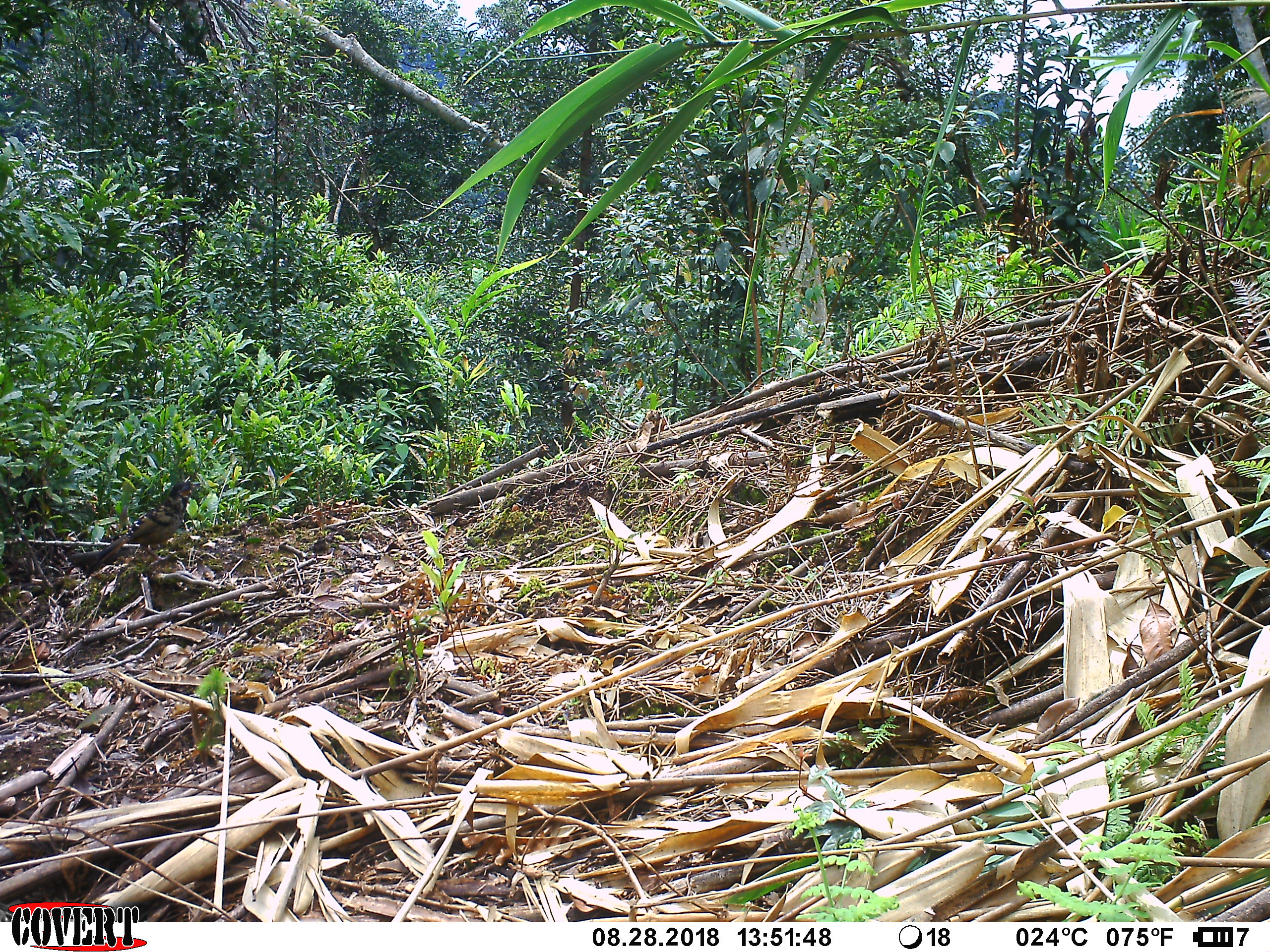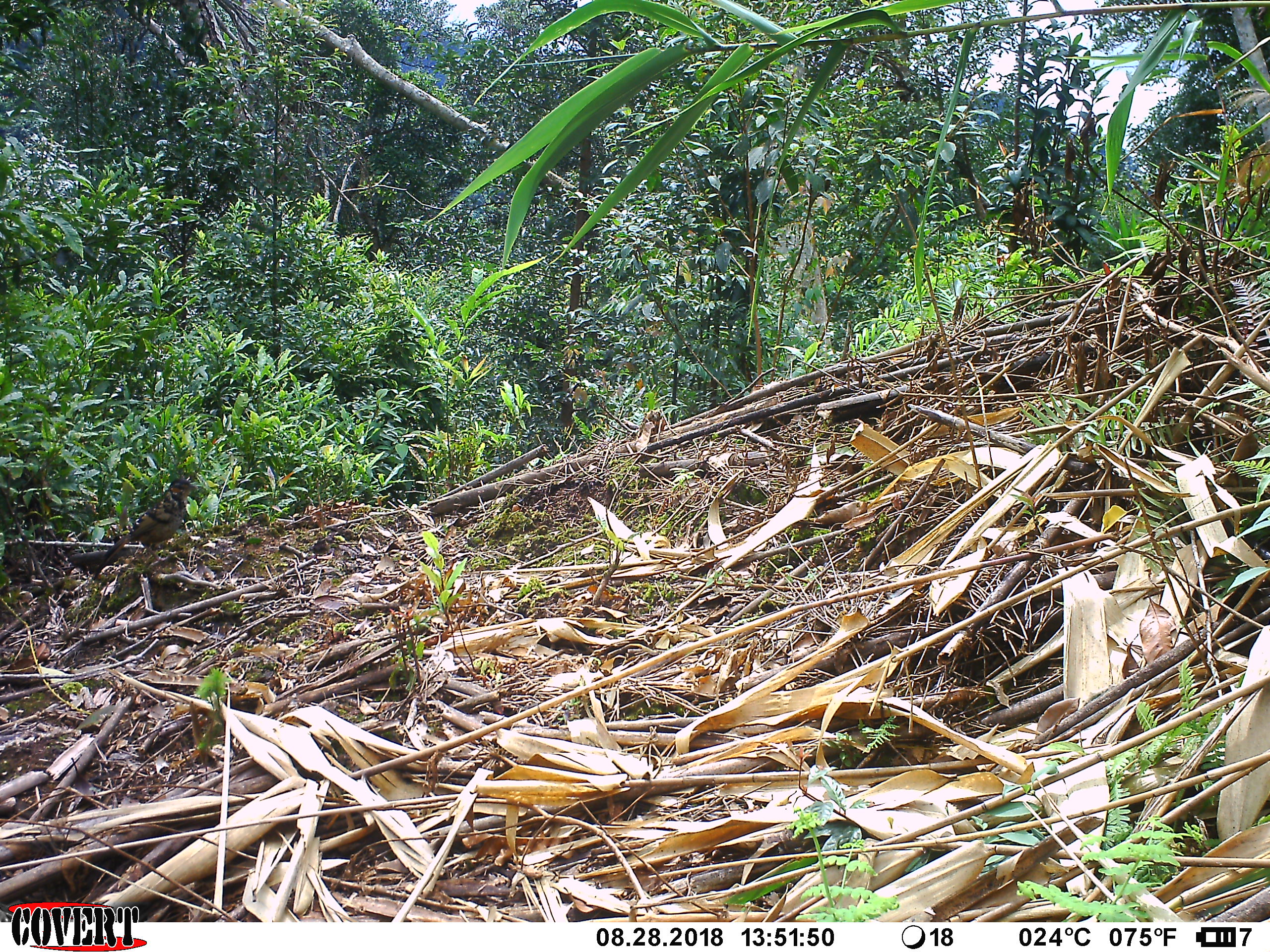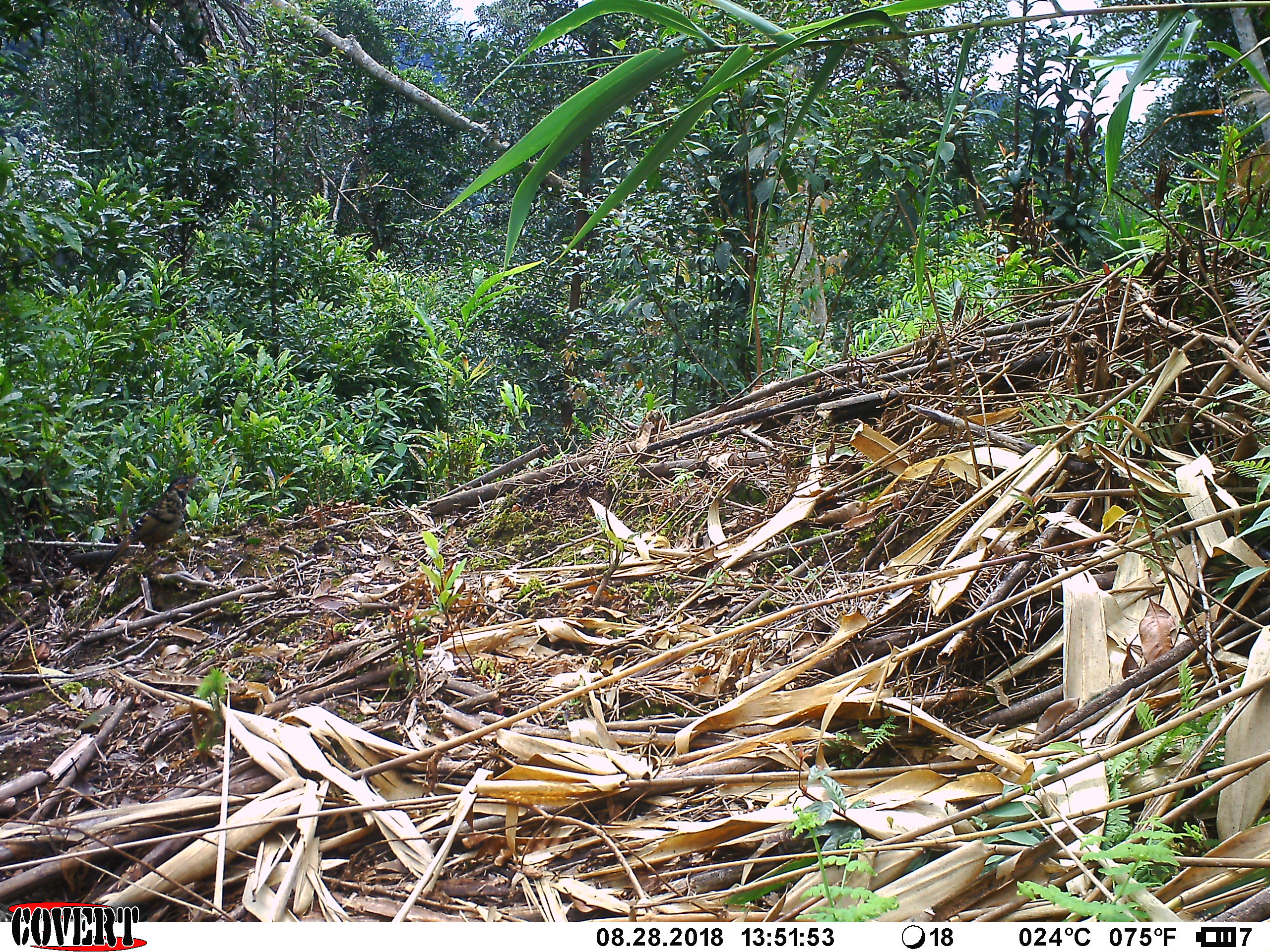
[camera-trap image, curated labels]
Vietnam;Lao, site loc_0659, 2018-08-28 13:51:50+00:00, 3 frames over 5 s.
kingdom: Animalia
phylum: Chordata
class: Aves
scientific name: Aves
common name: bird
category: unidentified bird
Unidentified bird (bird) (Aves). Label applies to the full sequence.